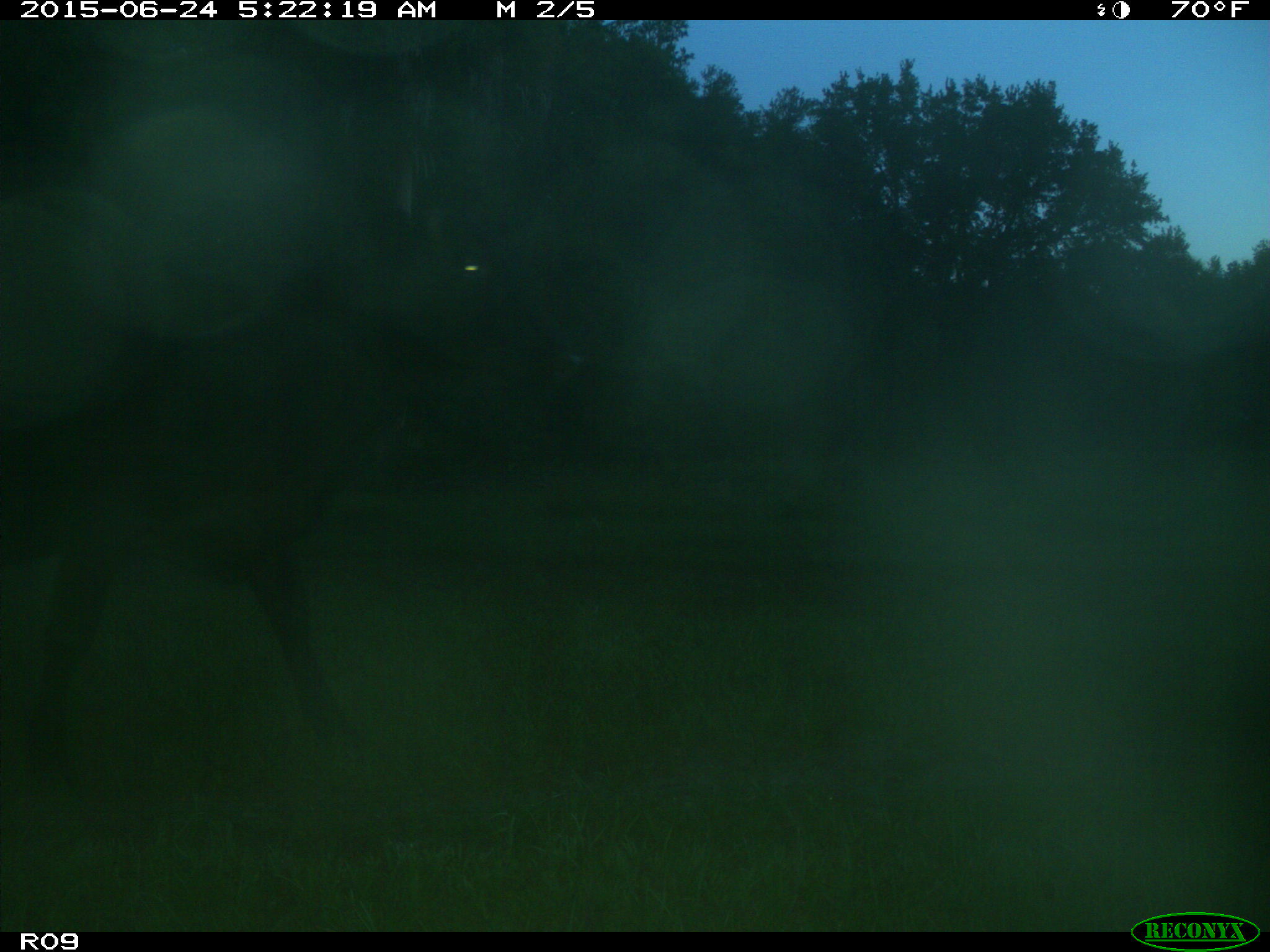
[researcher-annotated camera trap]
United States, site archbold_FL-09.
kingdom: Animalia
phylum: Chordata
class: Mammalia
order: Artiodactyla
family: Bovidae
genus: Bos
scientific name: Bos taurus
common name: domestic cow